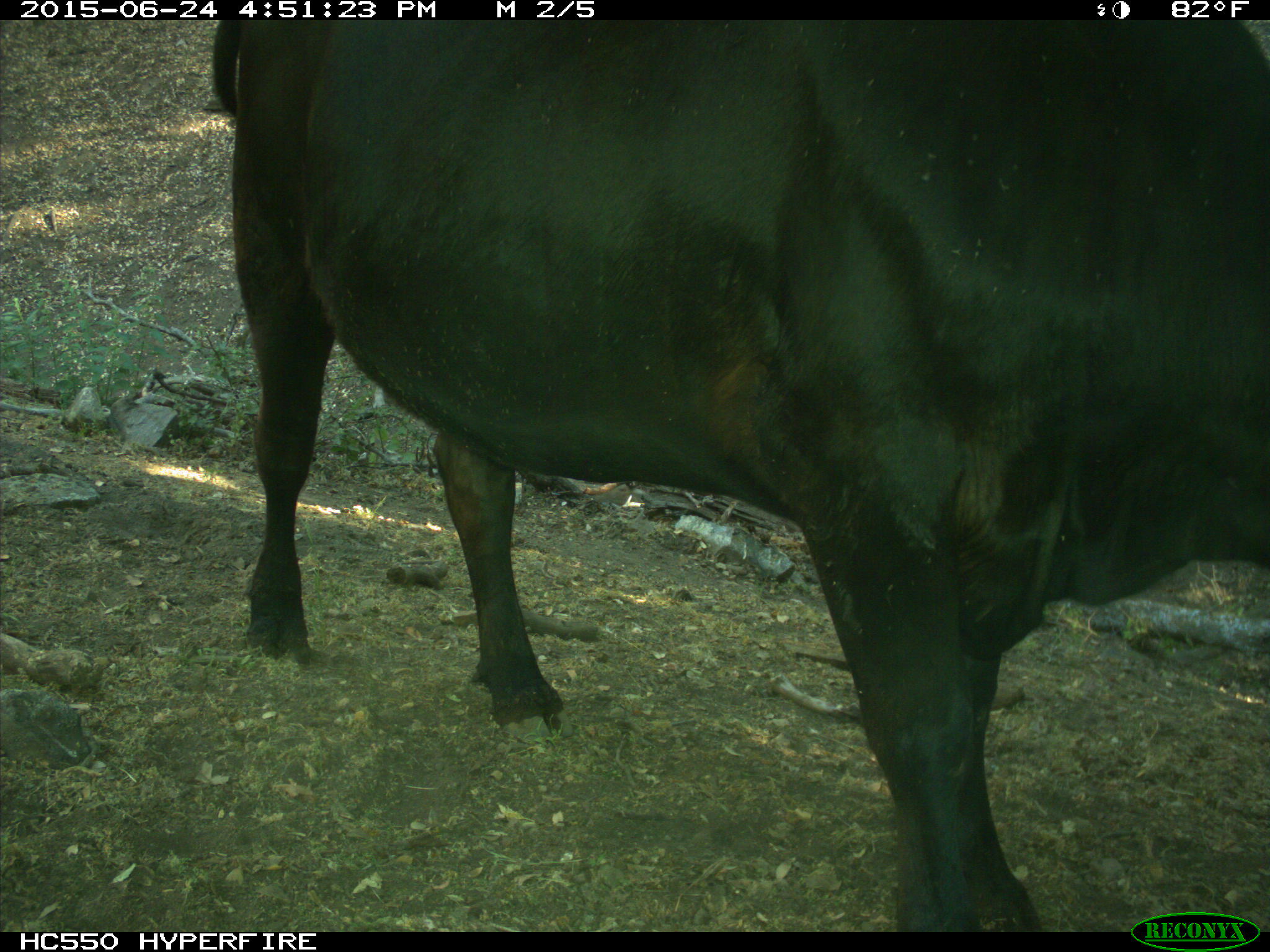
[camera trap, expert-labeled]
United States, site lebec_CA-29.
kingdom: Animalia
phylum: Chordata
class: Mammalia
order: Artiodactyla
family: Bovidae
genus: Bos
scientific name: Bos taurus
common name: domestic cow